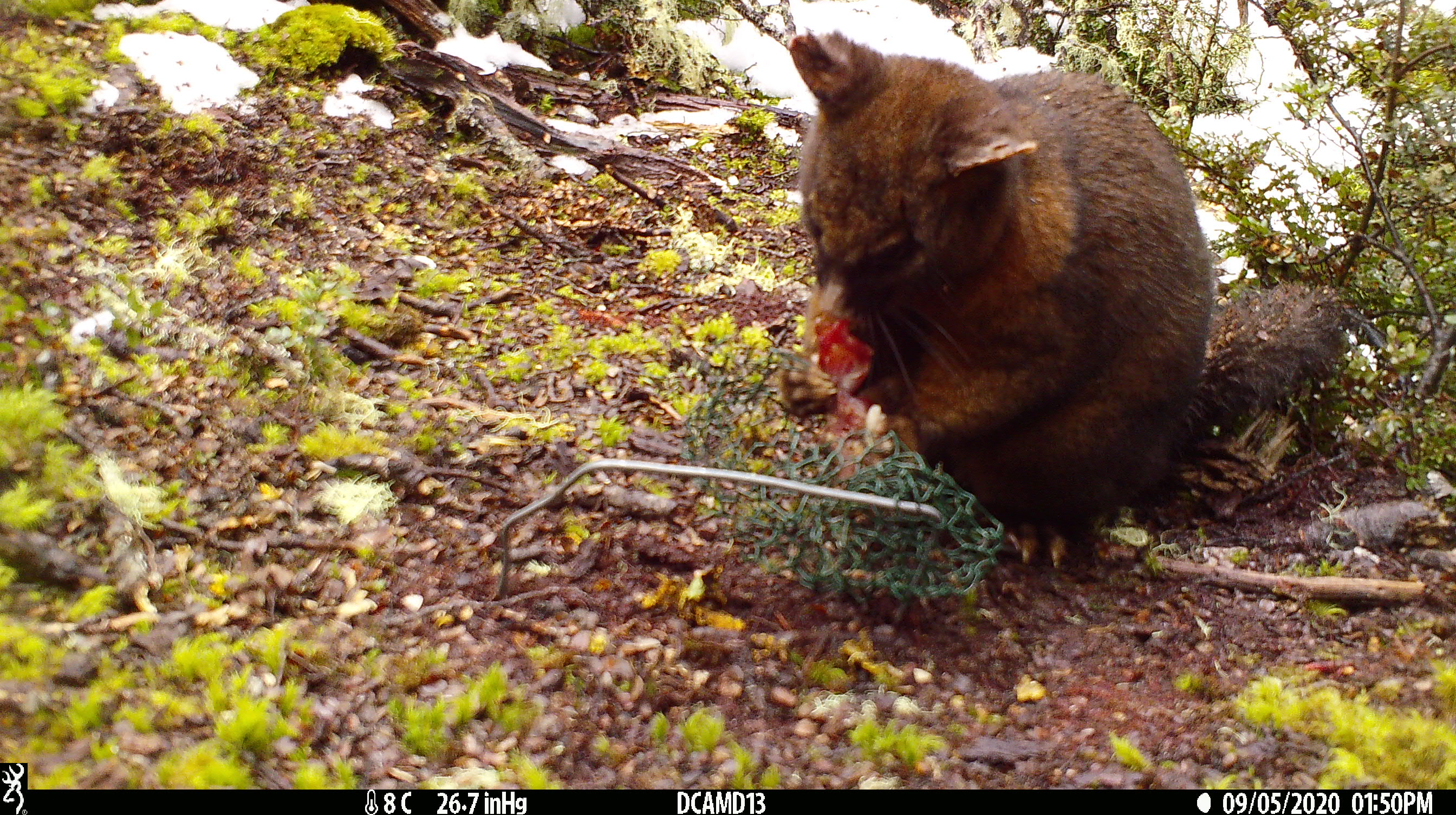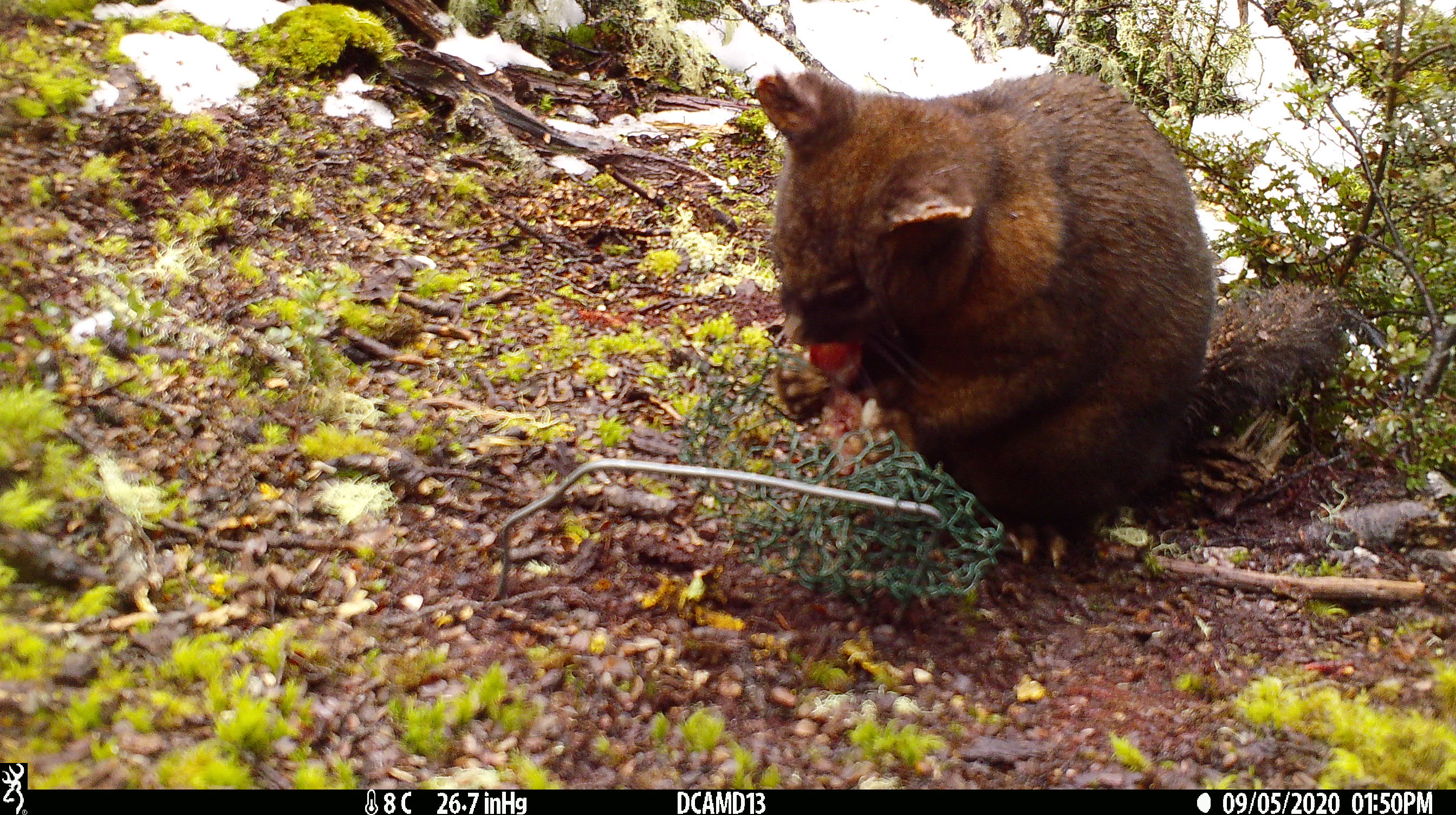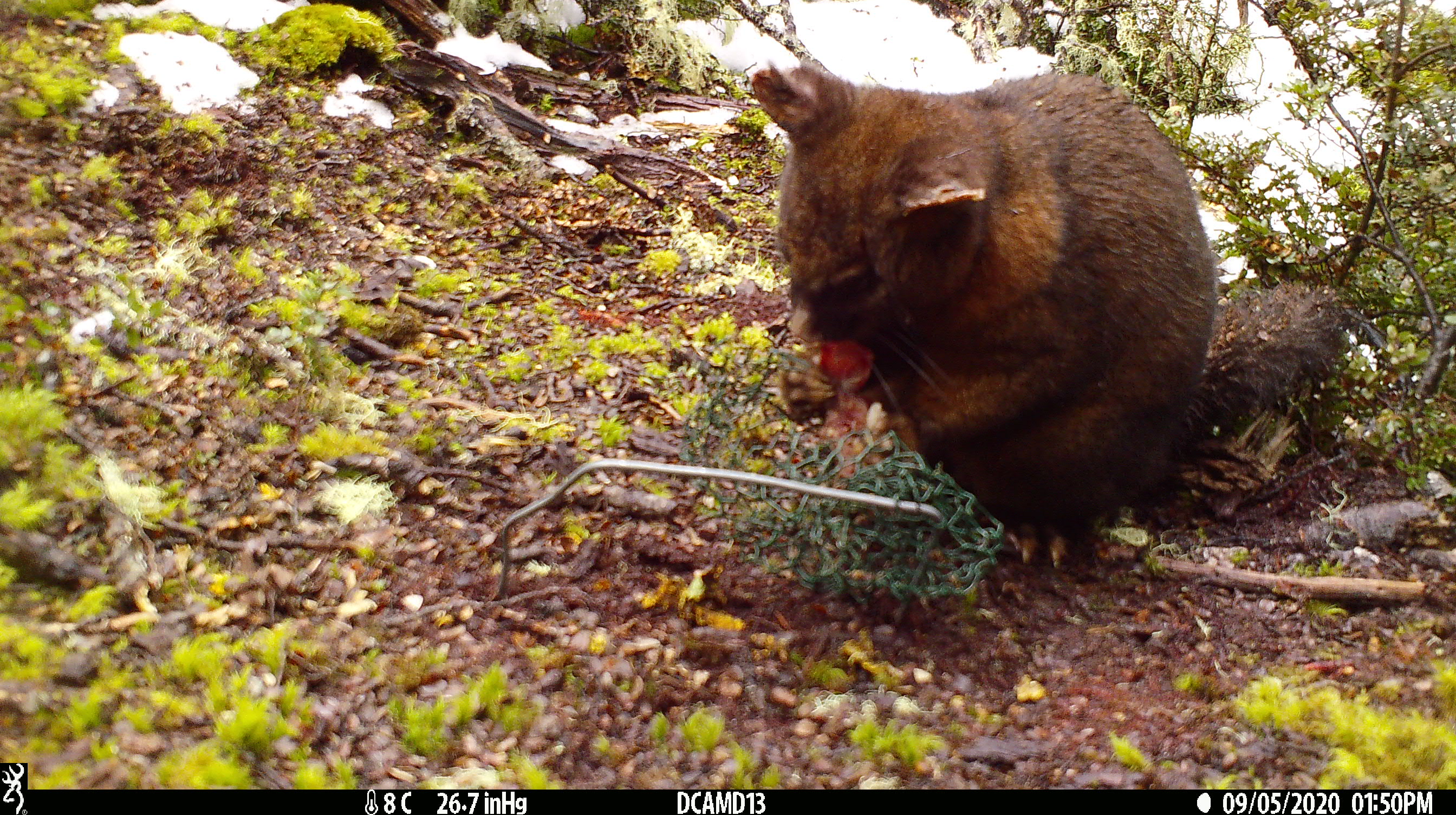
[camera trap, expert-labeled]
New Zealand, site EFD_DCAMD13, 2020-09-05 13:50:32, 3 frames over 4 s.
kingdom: Animalia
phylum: Chordata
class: Mammalia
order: Diprotodontia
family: Phalangeridae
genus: Trichosurus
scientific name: Trichosurus vulpecula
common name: common brushtail possum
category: possum